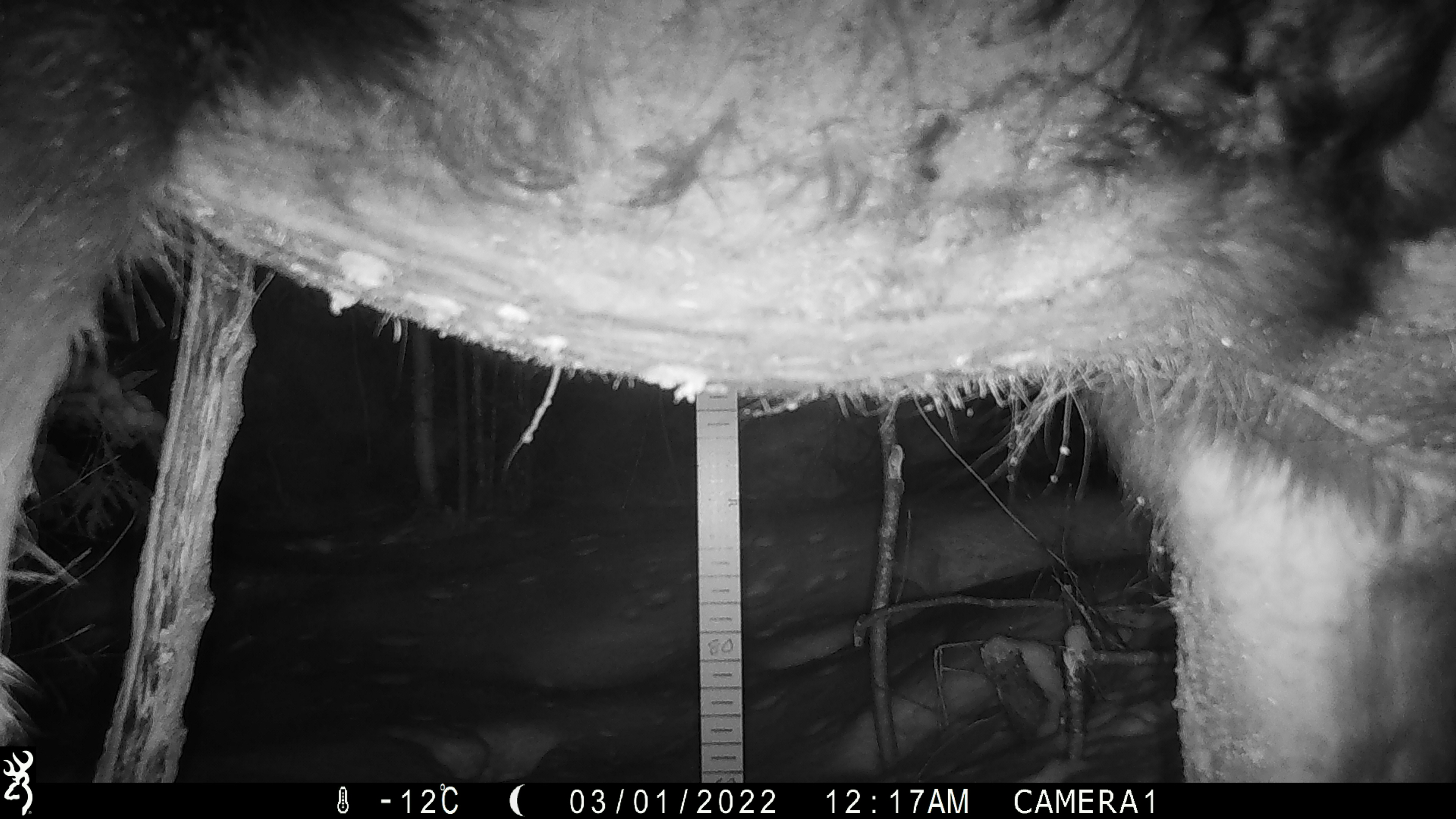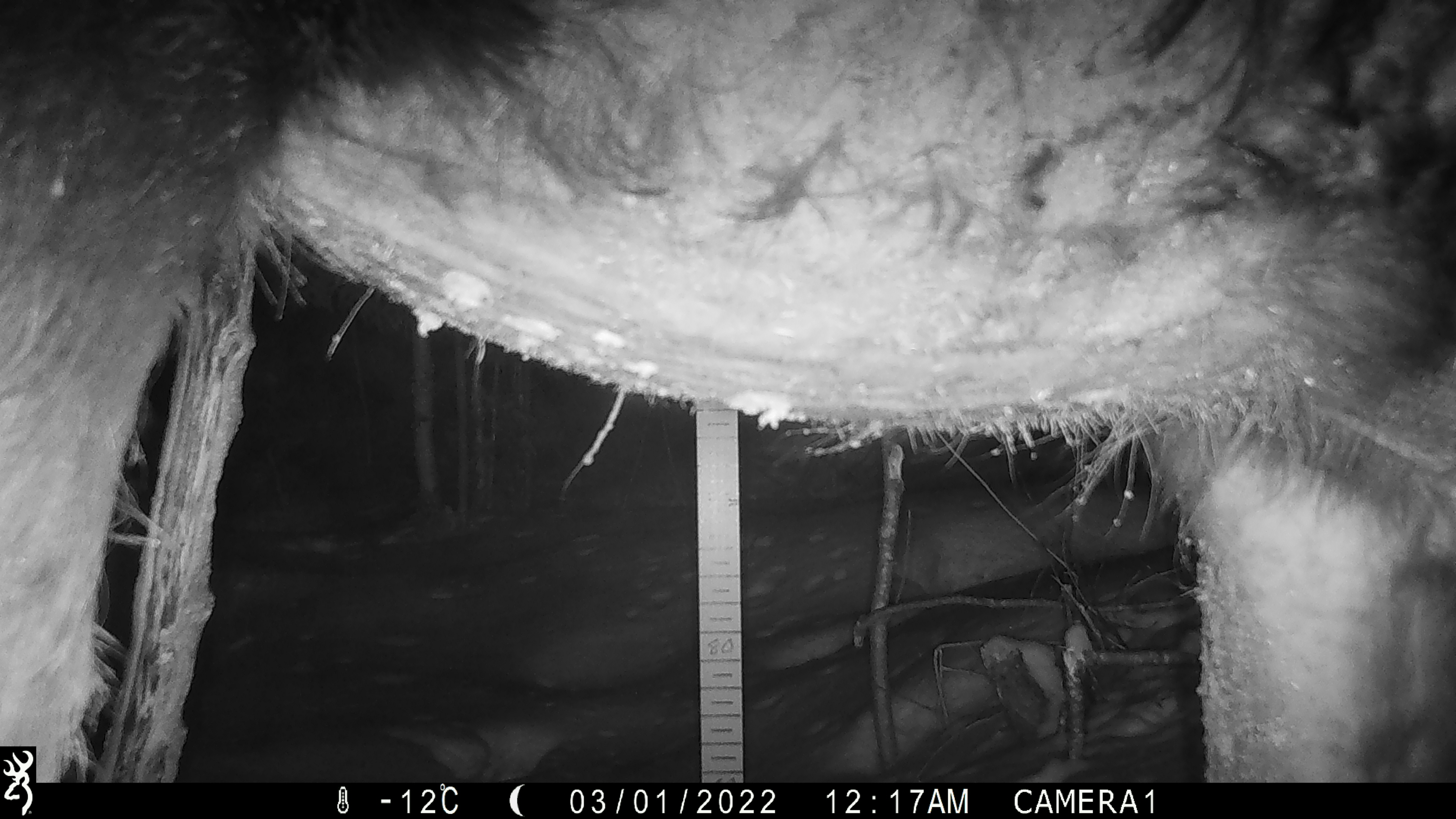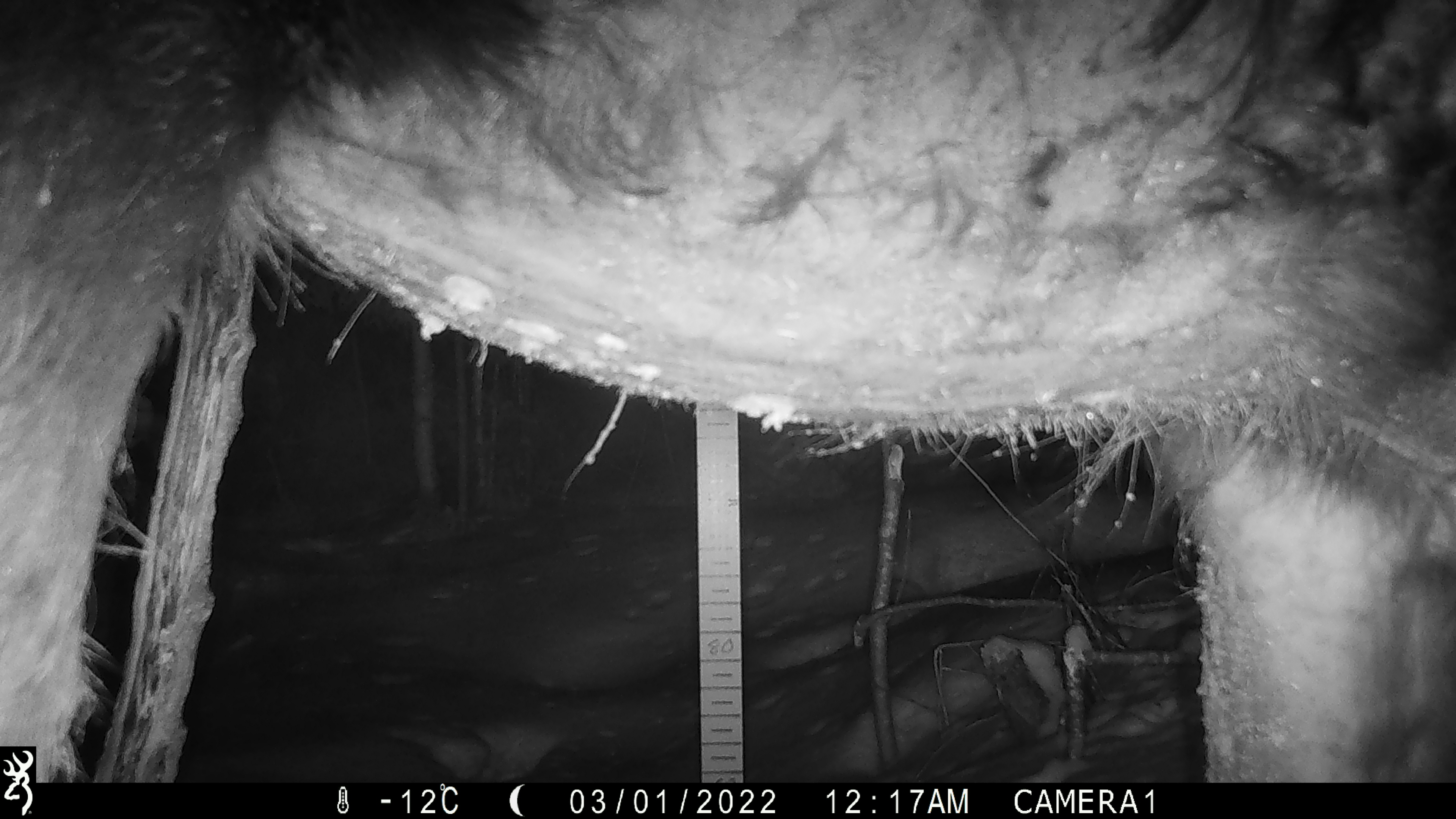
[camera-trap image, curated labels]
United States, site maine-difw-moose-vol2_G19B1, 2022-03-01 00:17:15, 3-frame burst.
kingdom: Animalia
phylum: Chordata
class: Mammalia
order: Artiodactyla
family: Cervidae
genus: Alces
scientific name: Alces alces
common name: moose